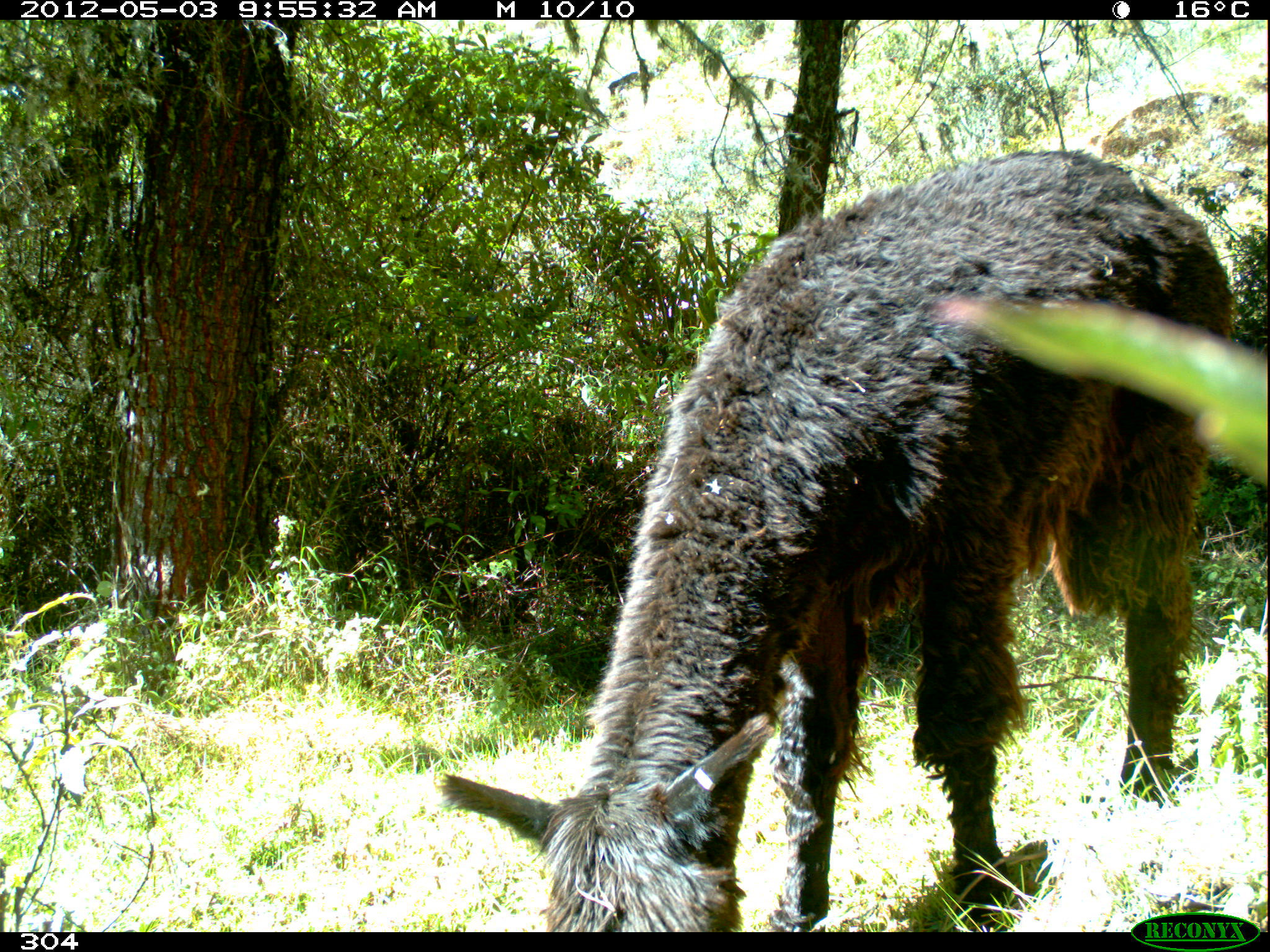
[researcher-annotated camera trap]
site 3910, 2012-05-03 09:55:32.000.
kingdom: Animalia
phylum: Chordata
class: Mammalia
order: Artiodactyla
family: Camelidae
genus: Vicugna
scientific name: Vicugna pacos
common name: alpaca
Vicugna pacos (alpaca).